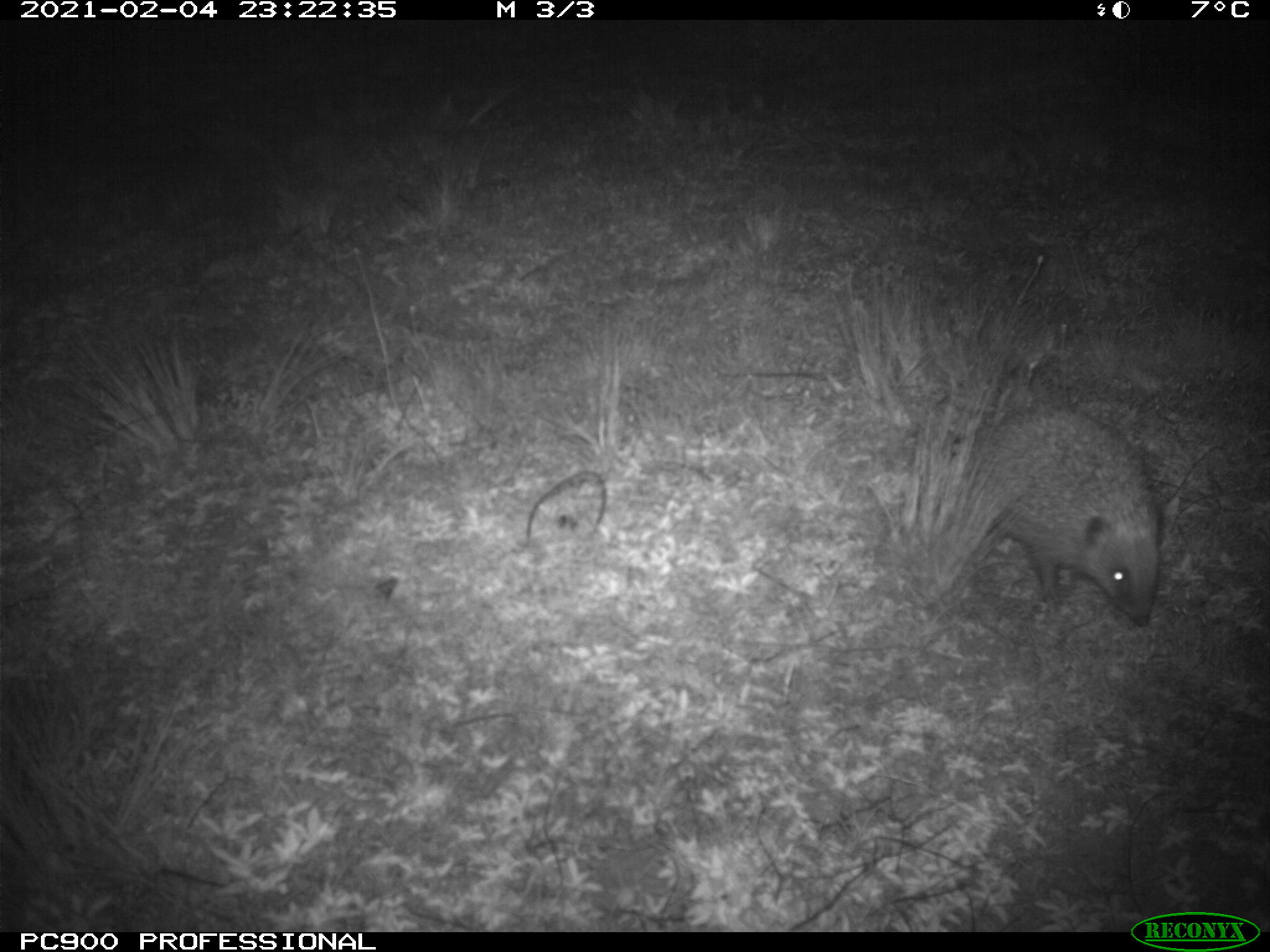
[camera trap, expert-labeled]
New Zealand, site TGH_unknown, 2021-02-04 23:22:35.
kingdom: Animalia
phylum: Chordata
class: Mammalia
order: Eulipotyphla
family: Erinaceidae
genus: Erinaceus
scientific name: Erinaceus europaeus europaeus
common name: european hedgehog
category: hedgehog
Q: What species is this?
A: Hedgehog (european hedgehog) (Erinaceus europaeus europaeus).